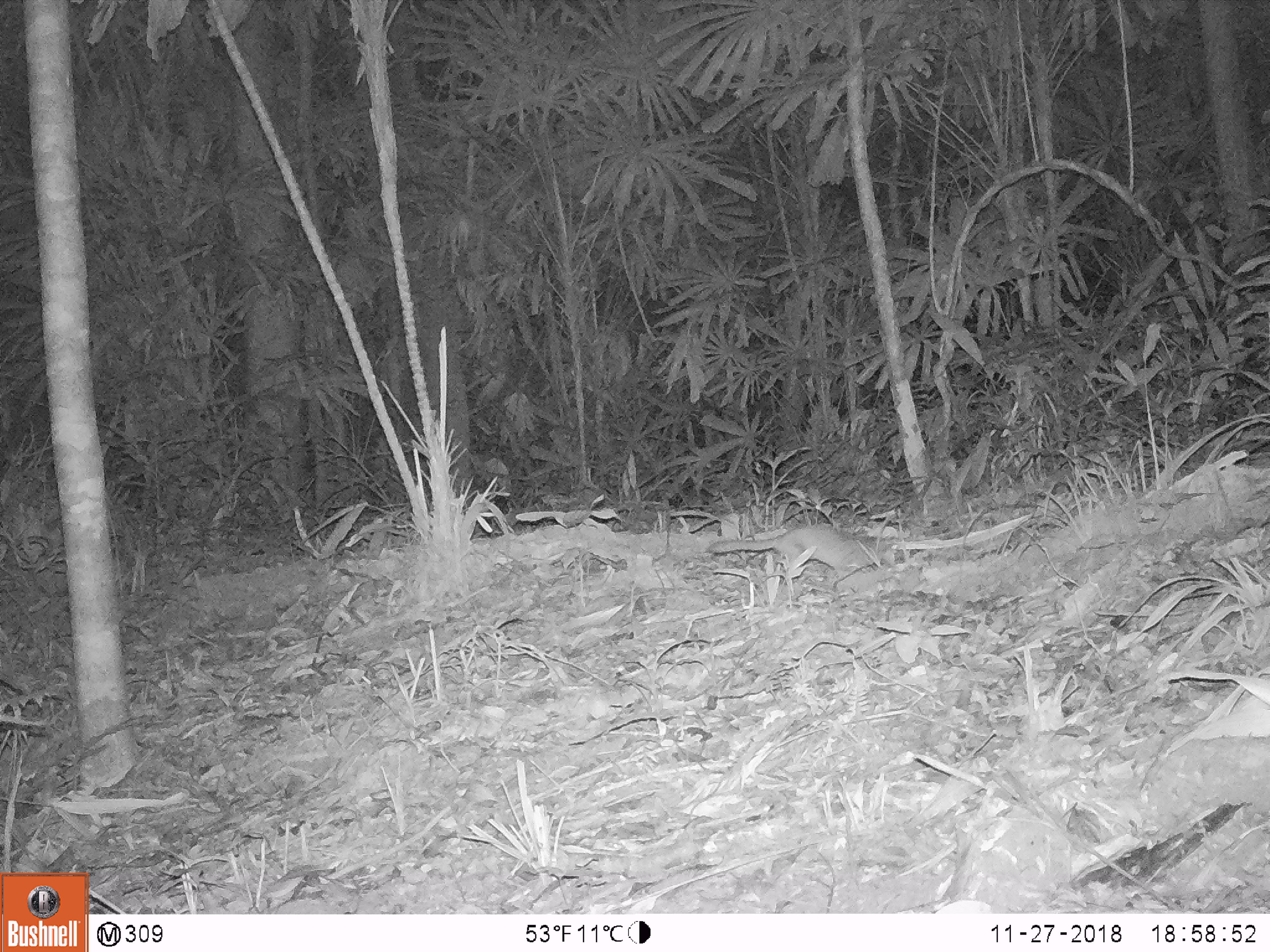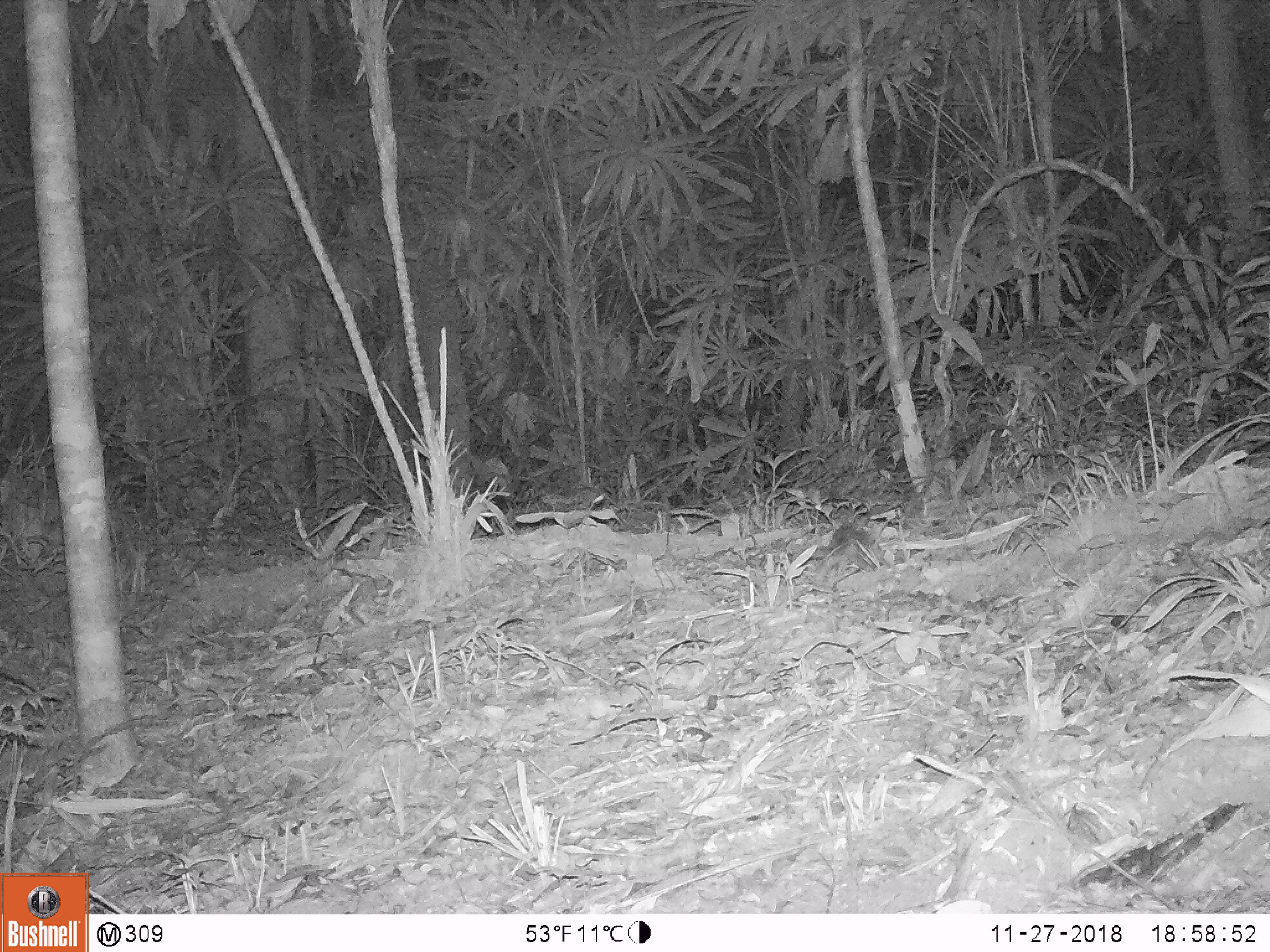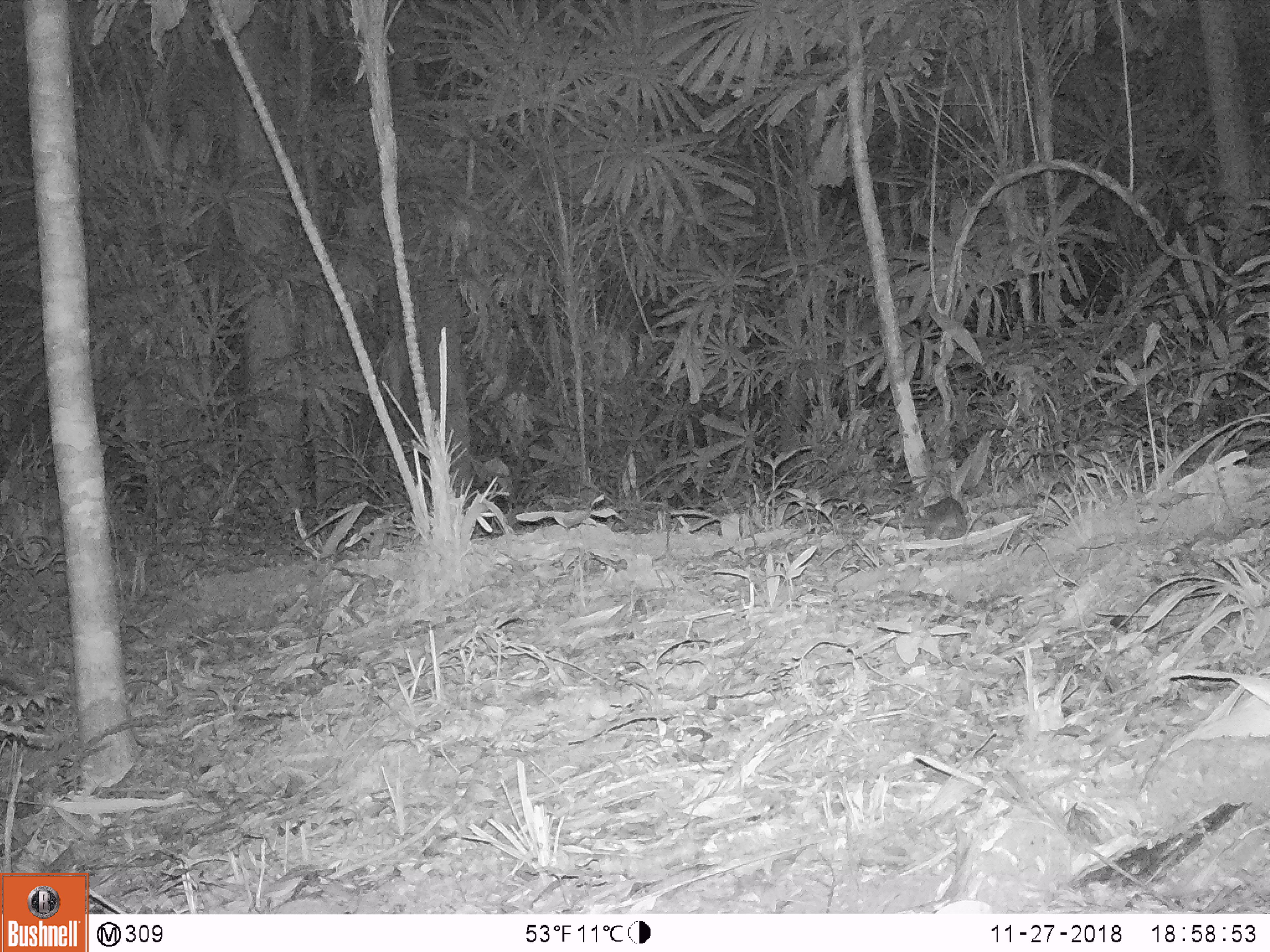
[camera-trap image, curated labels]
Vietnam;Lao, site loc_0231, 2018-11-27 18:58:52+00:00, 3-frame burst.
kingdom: Animalia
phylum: Chordata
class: Mammalia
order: Carnivora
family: Mustelidae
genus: Melogale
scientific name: Melogale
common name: ferret badger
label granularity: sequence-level